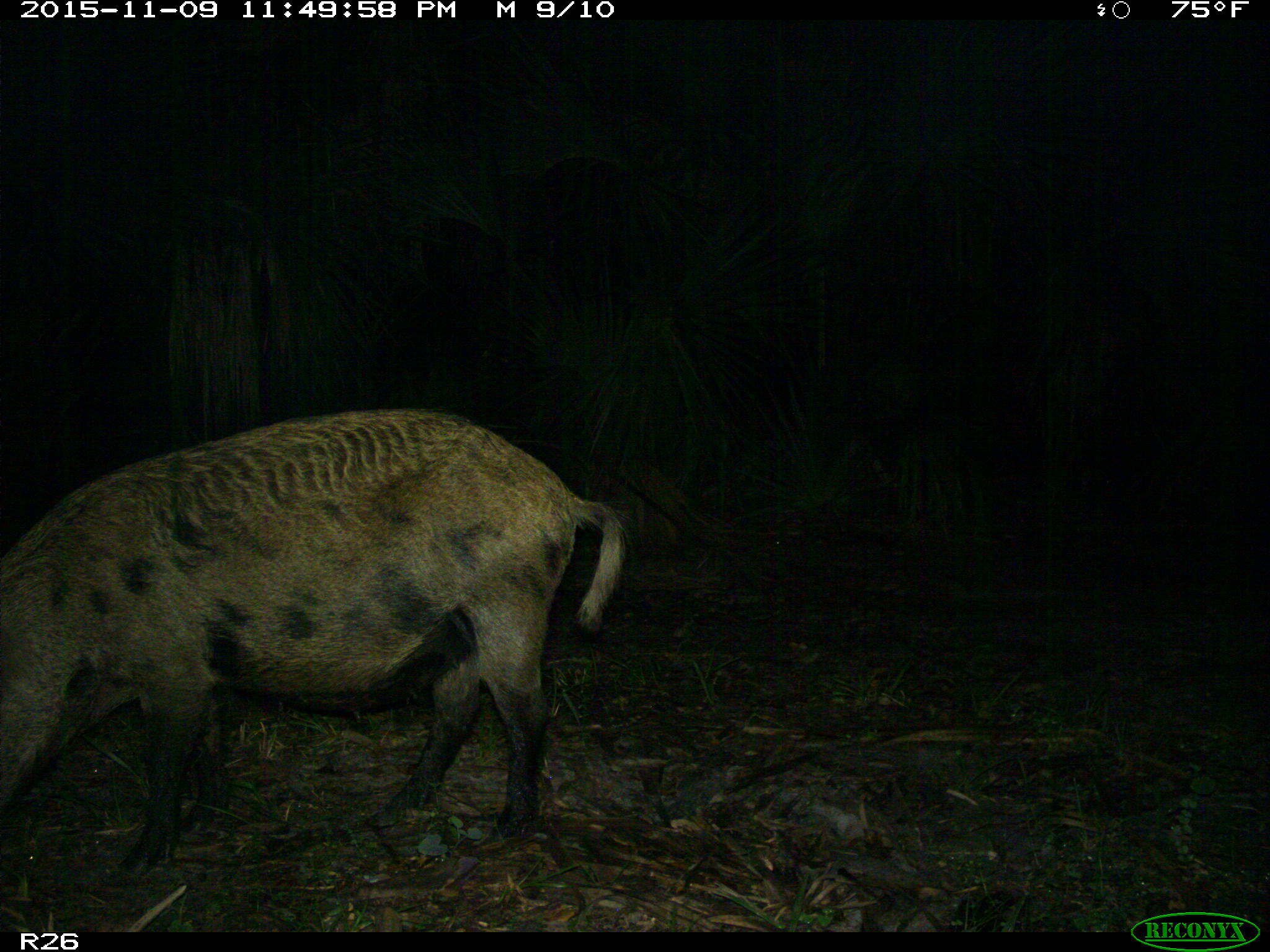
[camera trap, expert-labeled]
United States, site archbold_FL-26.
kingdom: Animalia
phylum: Chordata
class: Mammalia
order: Artiodactyla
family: Suidae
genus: Sus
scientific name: Sus scrofa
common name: wild boar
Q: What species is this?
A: Sus scrofa (wild boar).